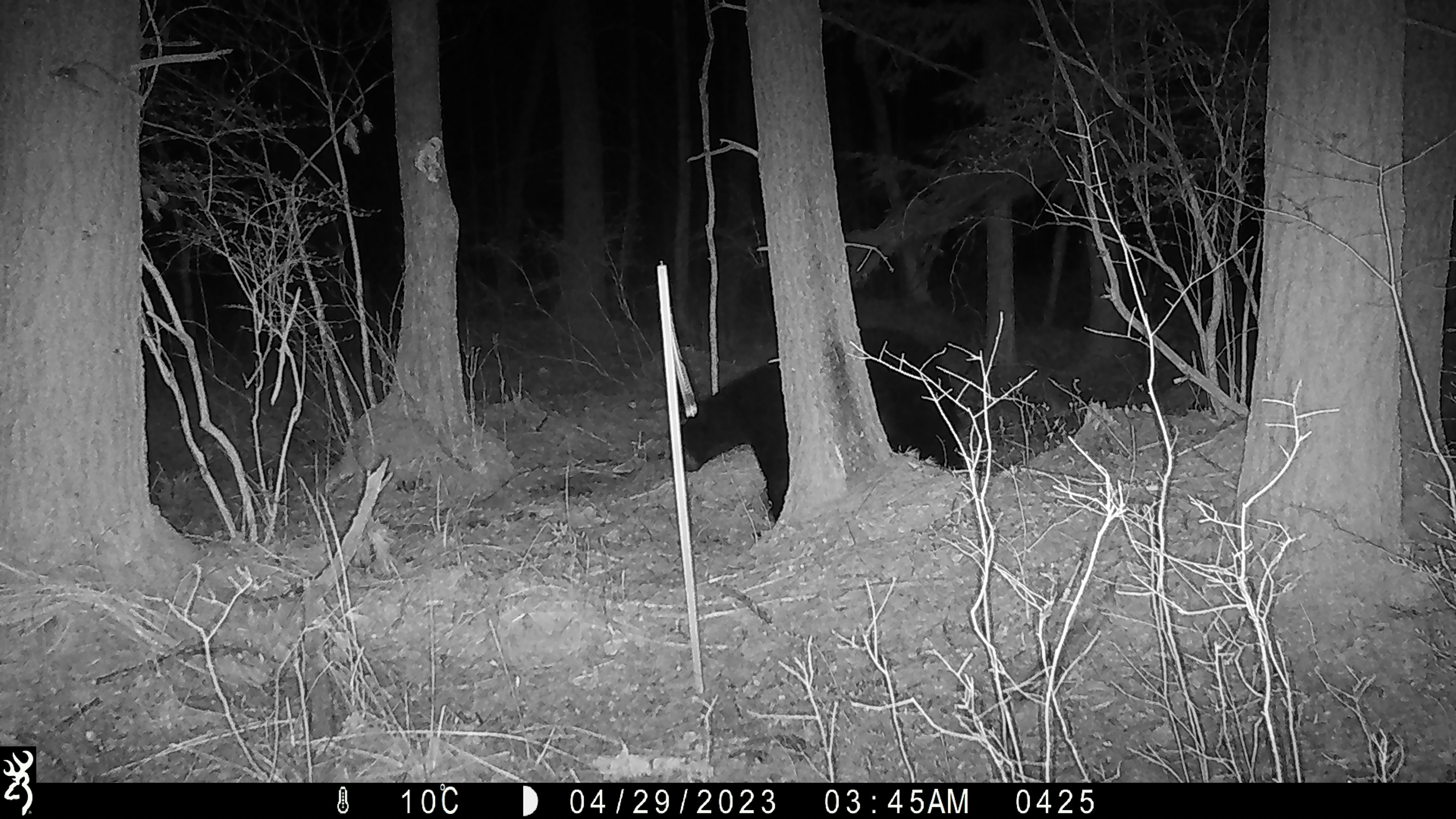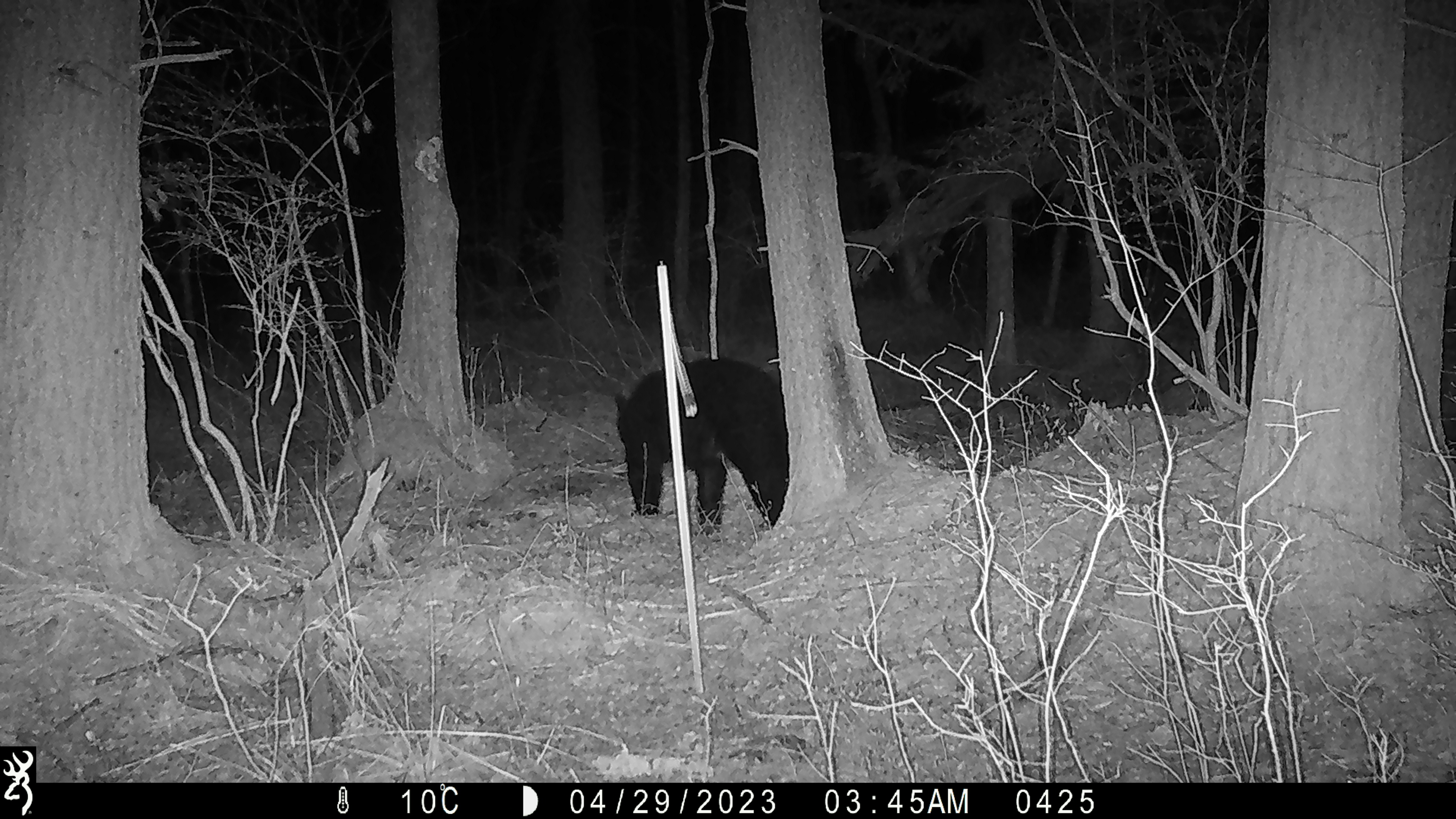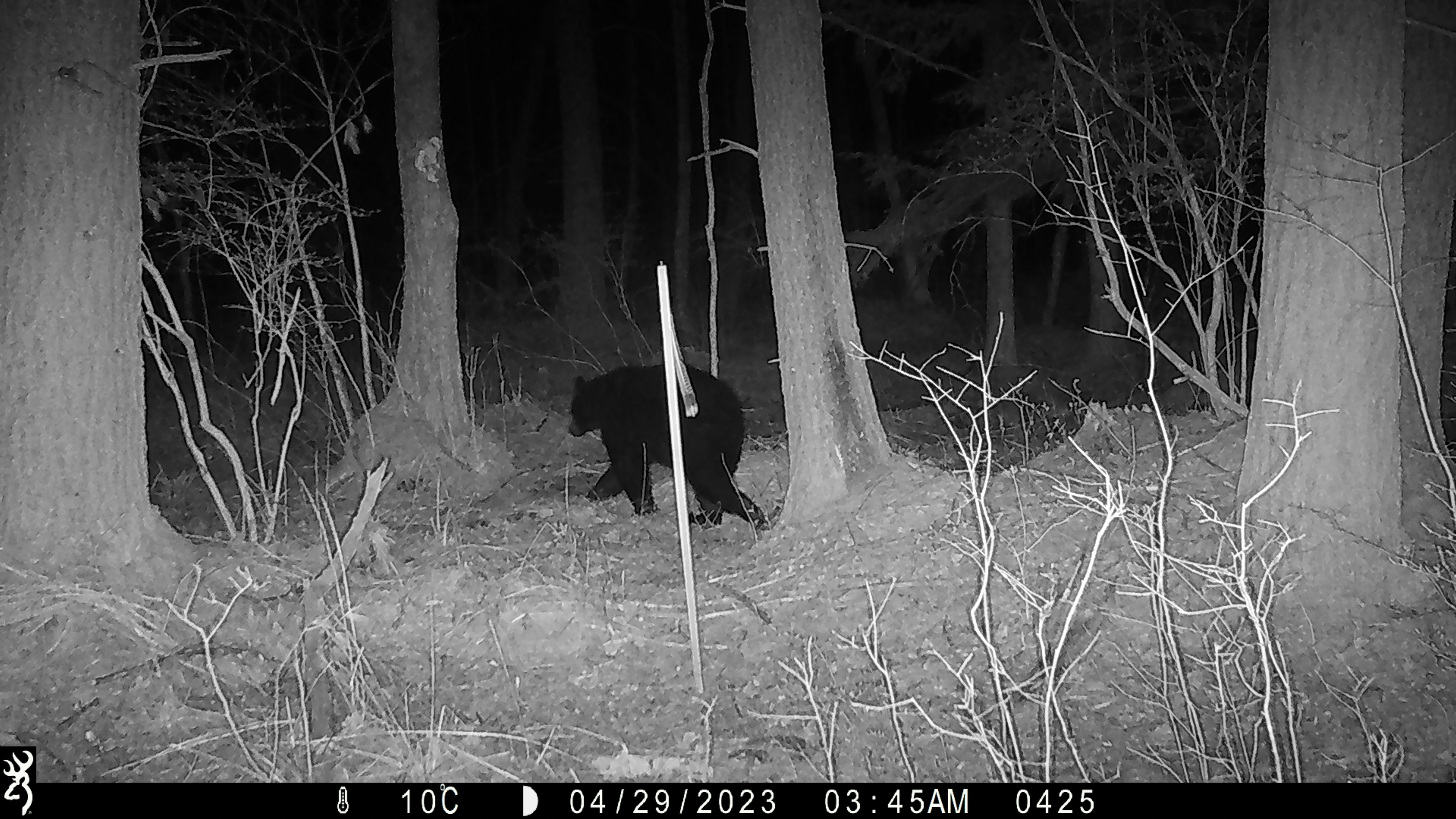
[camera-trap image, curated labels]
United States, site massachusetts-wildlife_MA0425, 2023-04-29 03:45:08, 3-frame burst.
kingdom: Animalia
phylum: Chordata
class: Mammalia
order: Carnivora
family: Ursidae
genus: Ursus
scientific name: Ursus americanus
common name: black bear